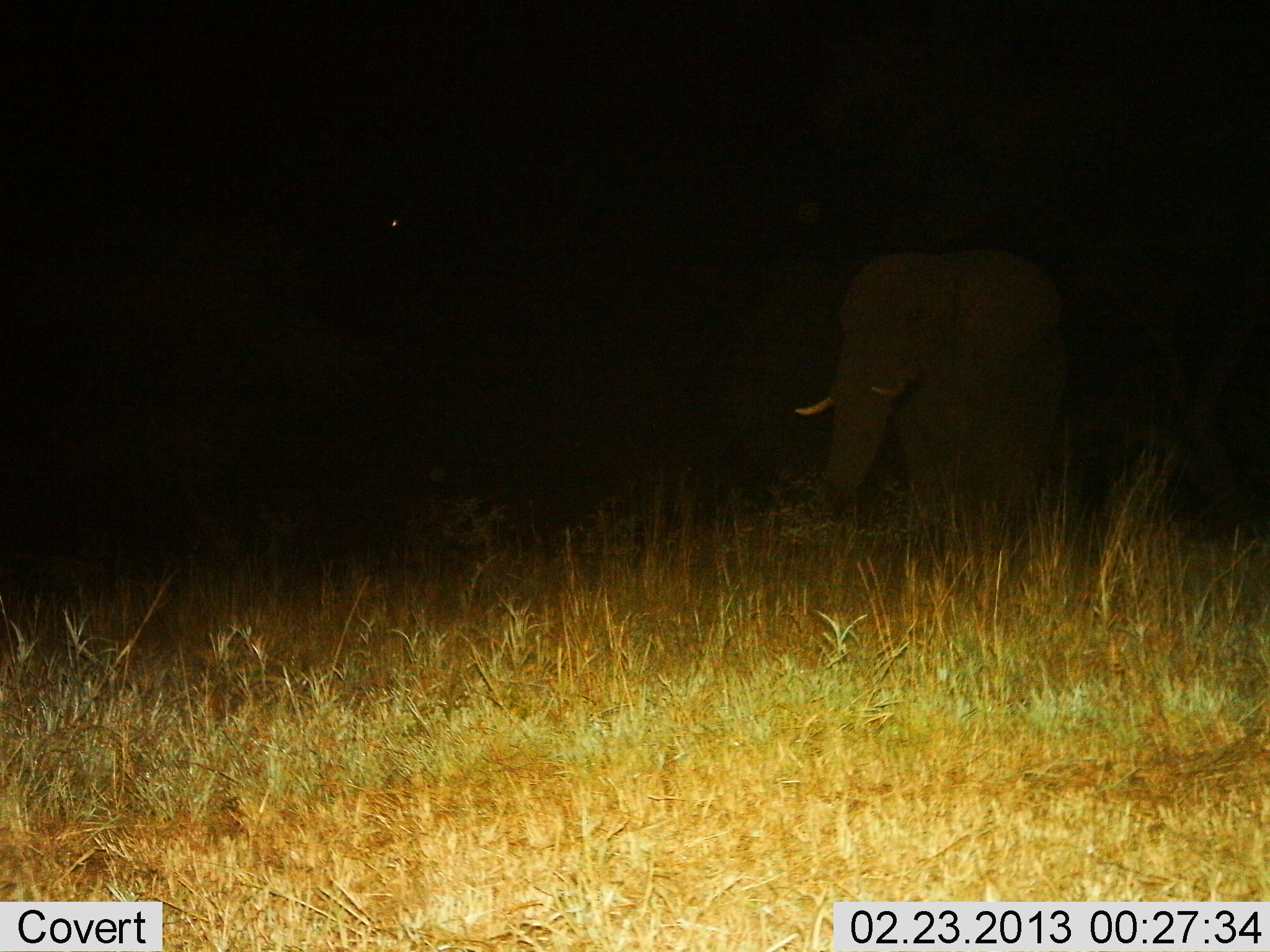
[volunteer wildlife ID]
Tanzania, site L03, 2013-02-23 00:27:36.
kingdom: Animalia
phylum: Chordata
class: Mammalia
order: Proboscidea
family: Elephantidae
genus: Loxodonta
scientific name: Loxodonta africana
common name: african bush elephant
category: elephant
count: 1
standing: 70%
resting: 0%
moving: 32%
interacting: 0%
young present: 0%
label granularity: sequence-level